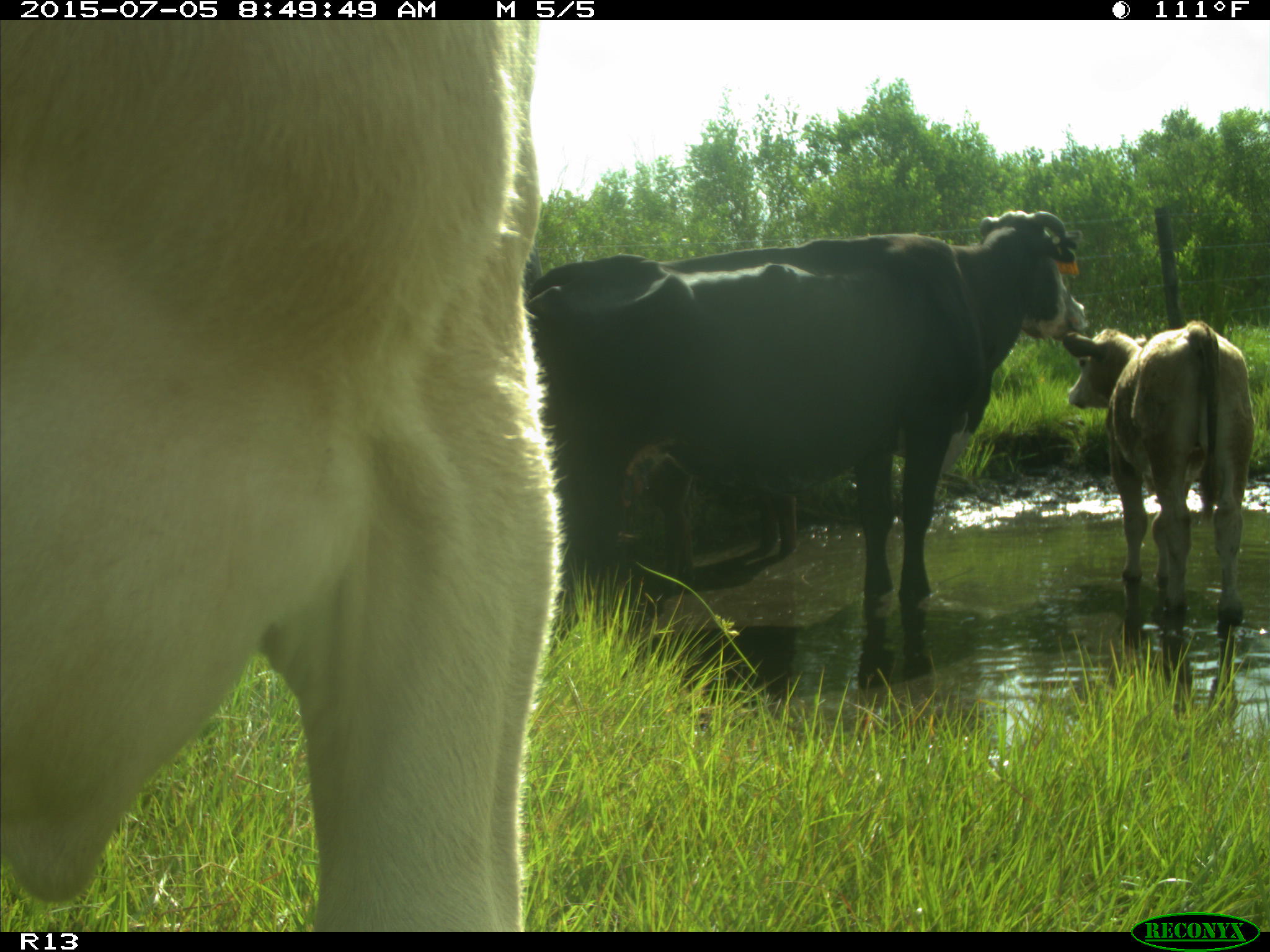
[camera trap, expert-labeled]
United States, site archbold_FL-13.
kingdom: Animalia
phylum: Chordata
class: Mammalia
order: Artiodactyla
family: Bovidae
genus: Bos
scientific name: Bos taurus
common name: domestic cow